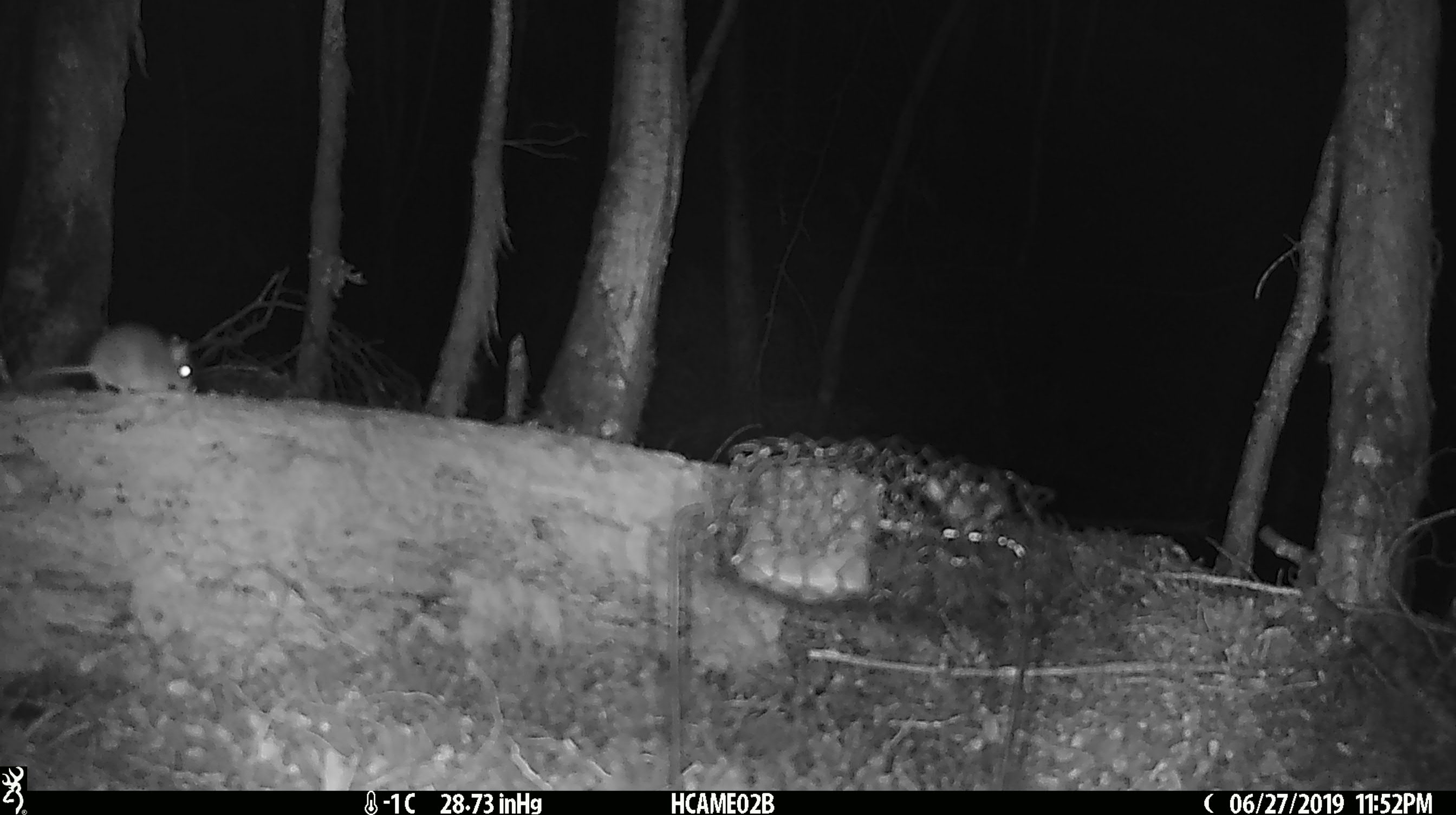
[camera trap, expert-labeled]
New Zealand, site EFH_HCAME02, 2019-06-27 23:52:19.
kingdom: Animalia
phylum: Chordata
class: Mammalia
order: Rodentia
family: Muridae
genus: Mus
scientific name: Mus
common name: mouse